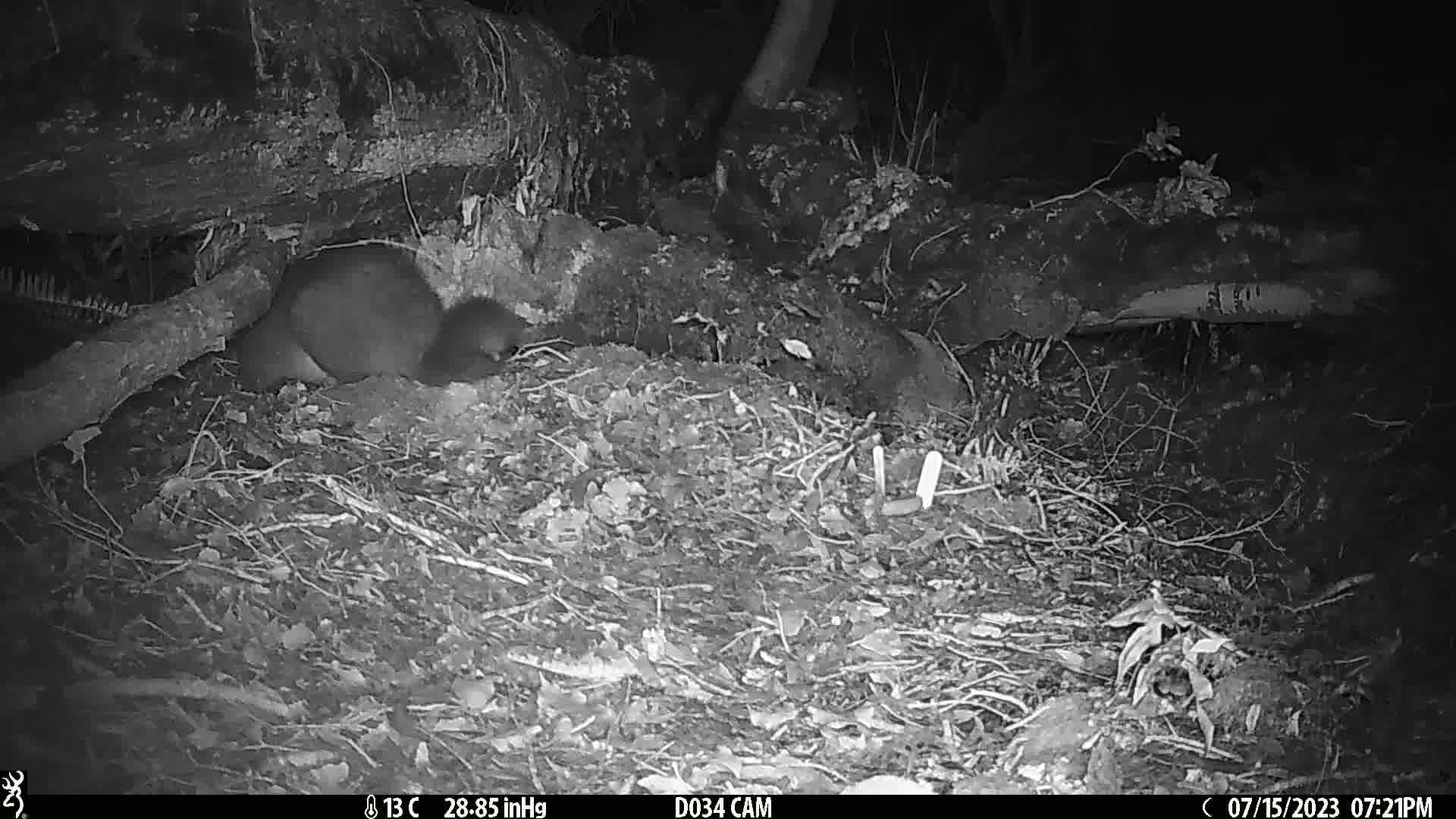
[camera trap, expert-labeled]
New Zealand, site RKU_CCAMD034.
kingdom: Animalia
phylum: Chordata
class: Mammalia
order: Diprotodontia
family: Phalangeridae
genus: Trichosurus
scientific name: Trichosurus vulpecula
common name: common brushtail possum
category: possum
Possum (common brushtail possum) (Trichosurus vulpecula).